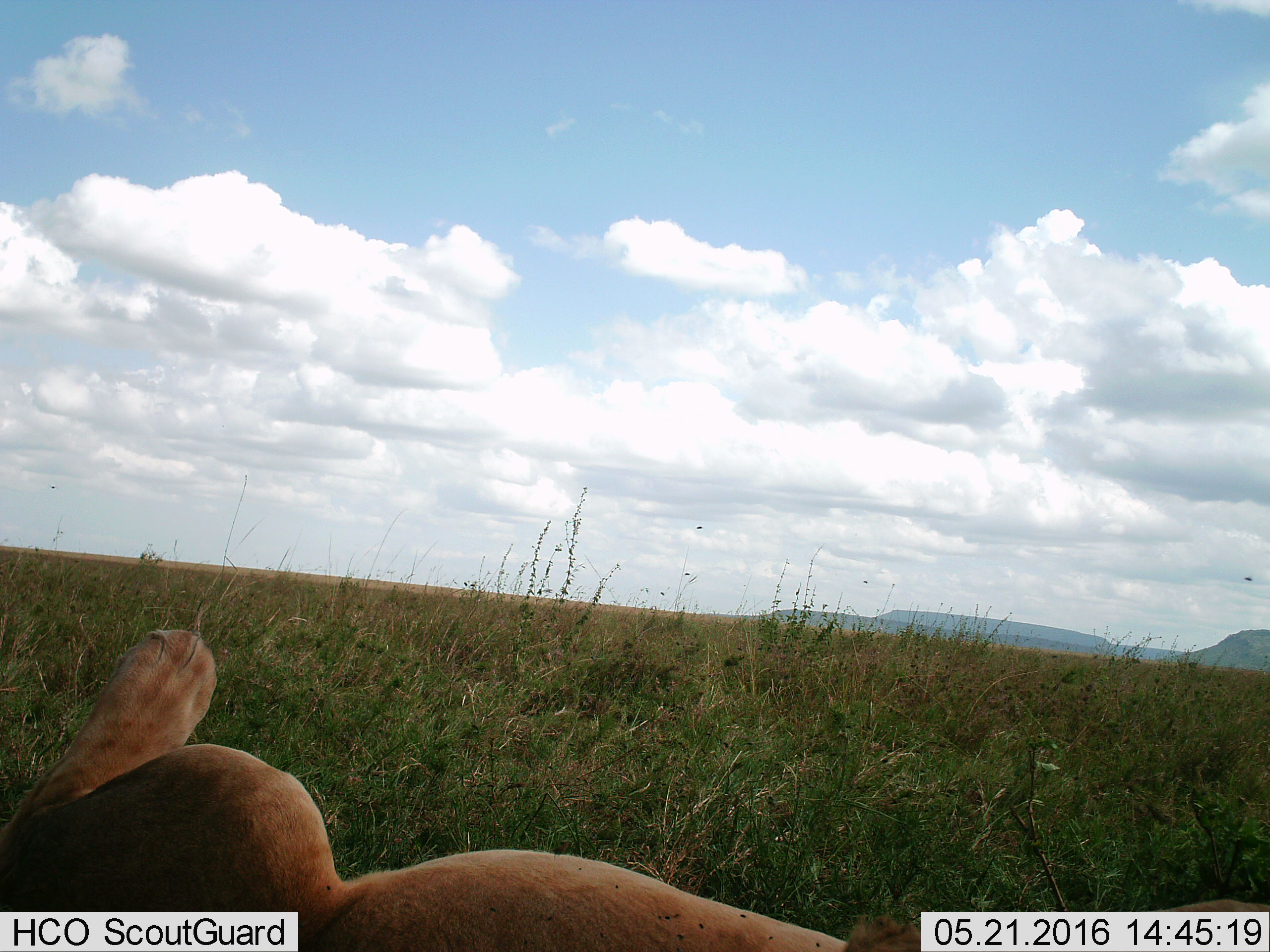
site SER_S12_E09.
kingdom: Animalia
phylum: Chordata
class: Mammalia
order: Carnivora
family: Felidae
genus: Panthera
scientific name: Panthera leo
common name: lion female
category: lionfemale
Lionfemale (lion female) (Panthera leo), count 1. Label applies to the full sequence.